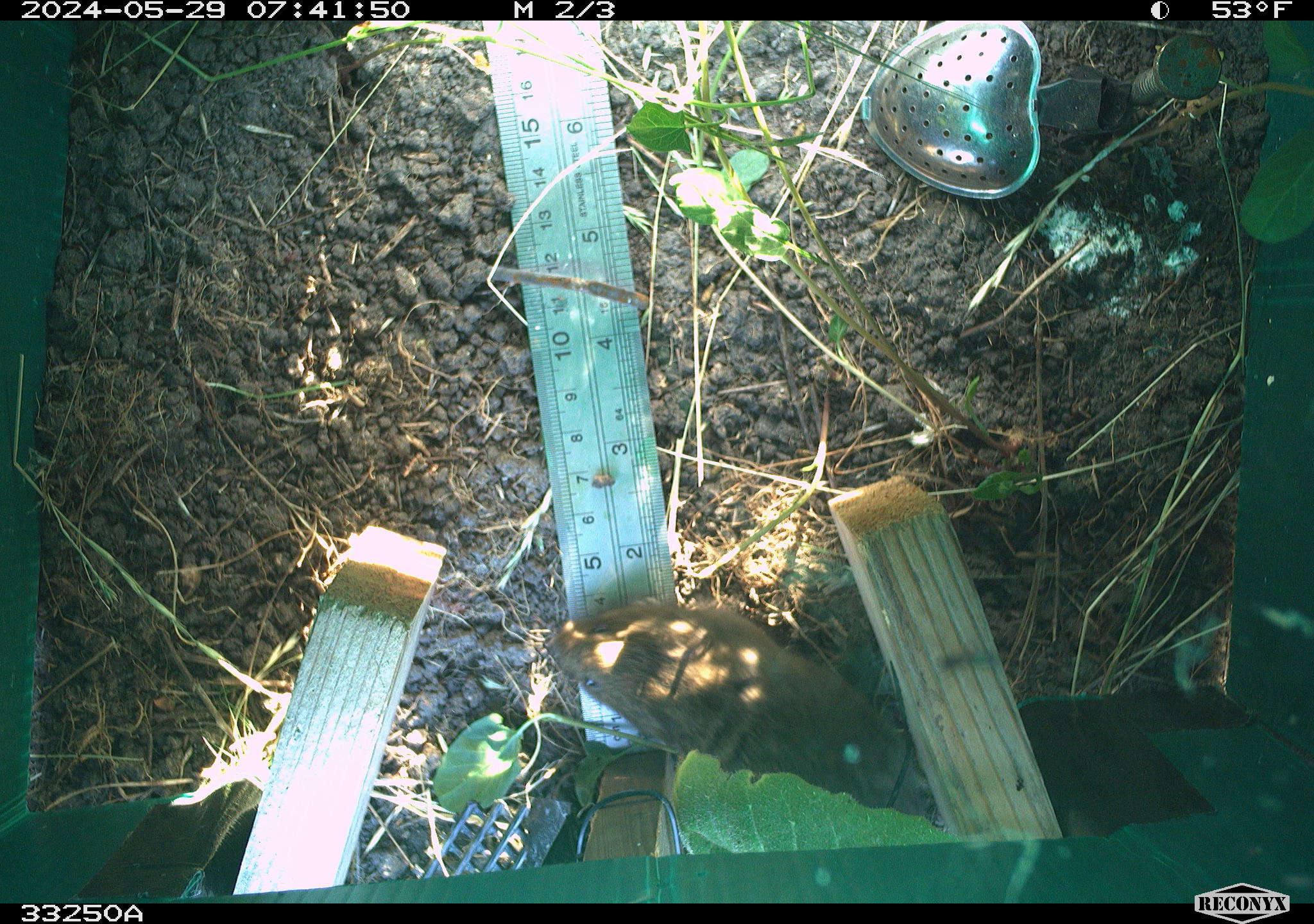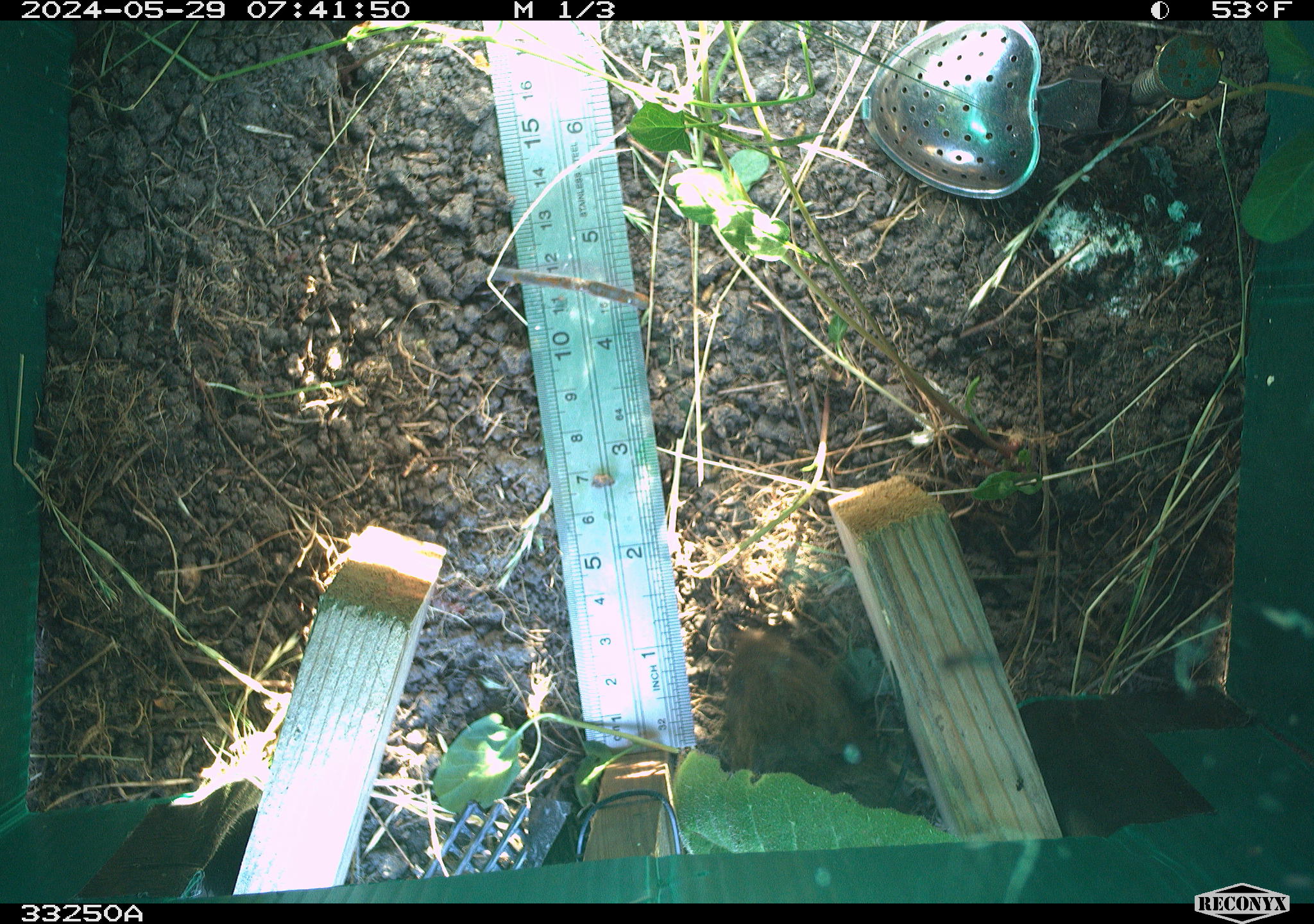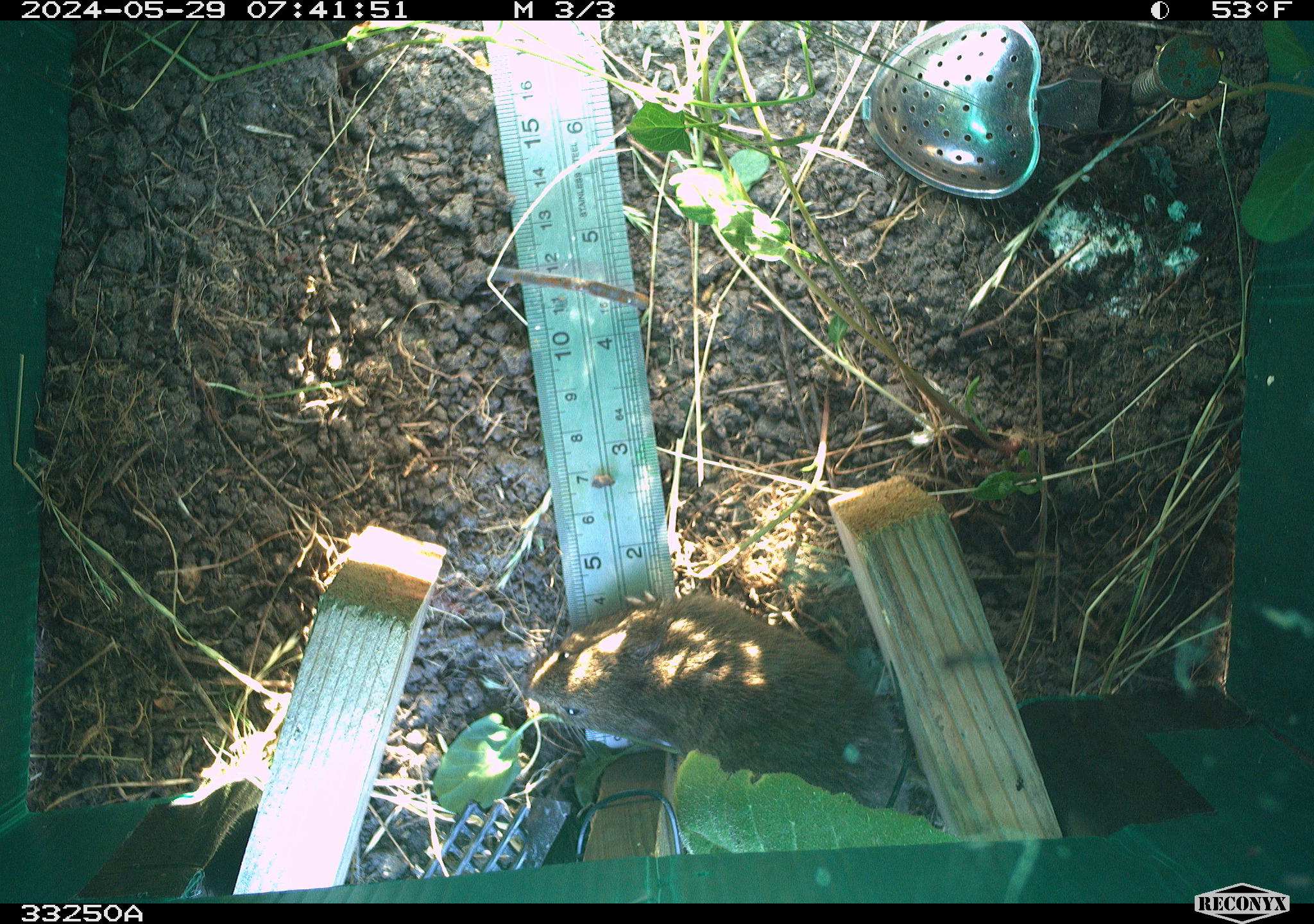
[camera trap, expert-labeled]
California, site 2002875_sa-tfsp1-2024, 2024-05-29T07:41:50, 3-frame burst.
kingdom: Animalia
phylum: Chordata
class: Mammalia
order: Rodentia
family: Cricetidae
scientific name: Arvicolinae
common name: voles, lemmings, and muskrats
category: arvicolinae subfamily